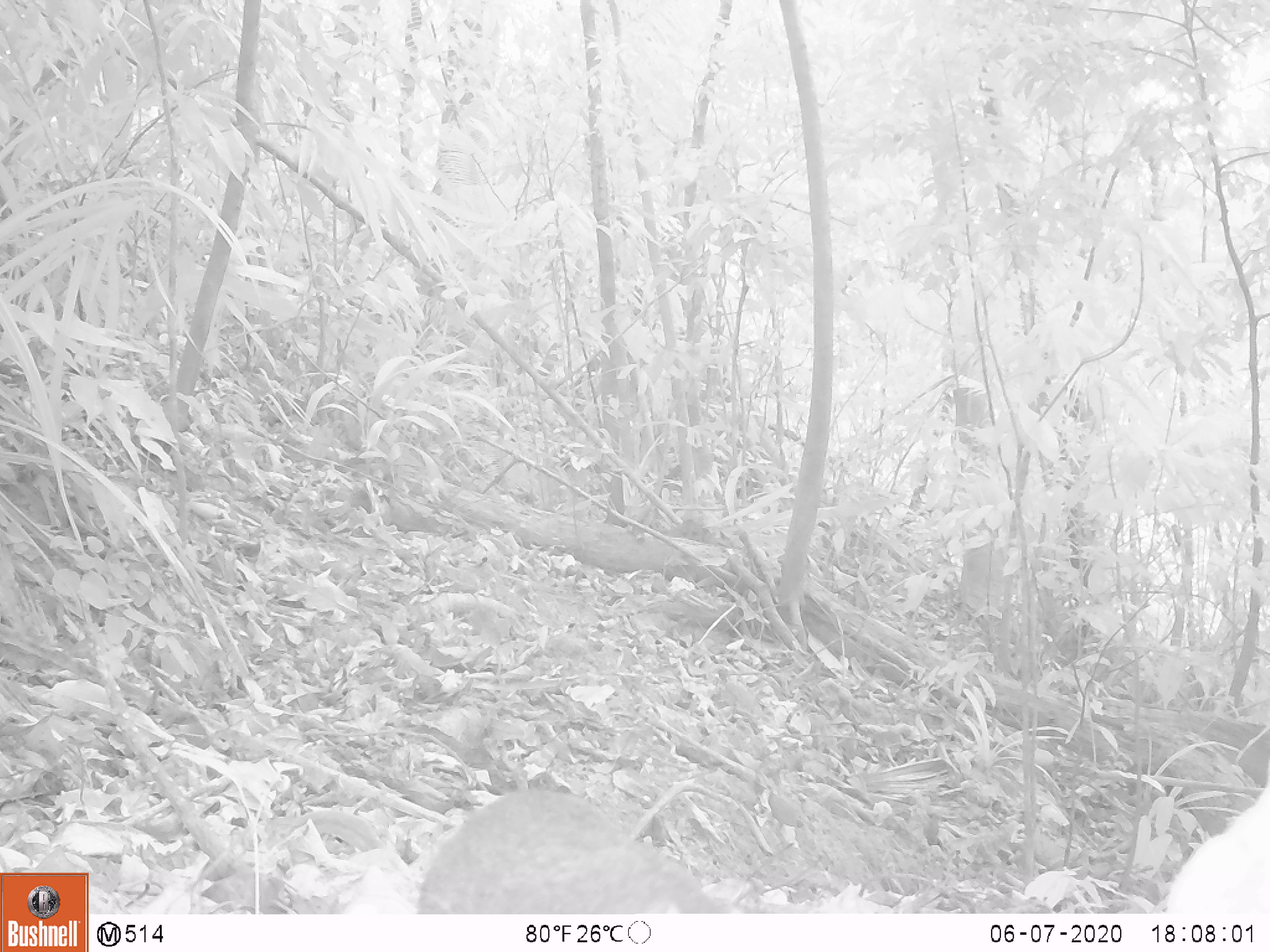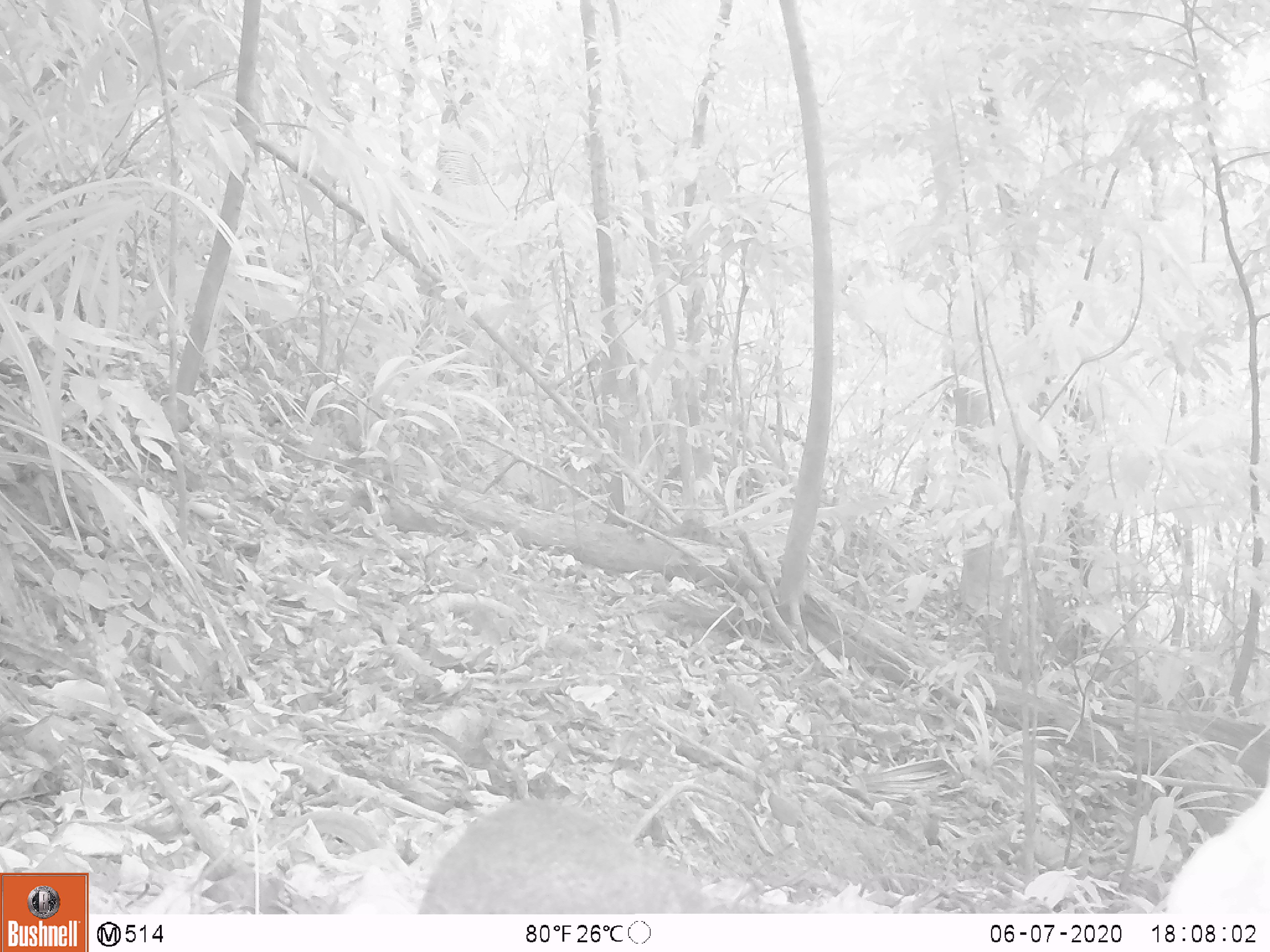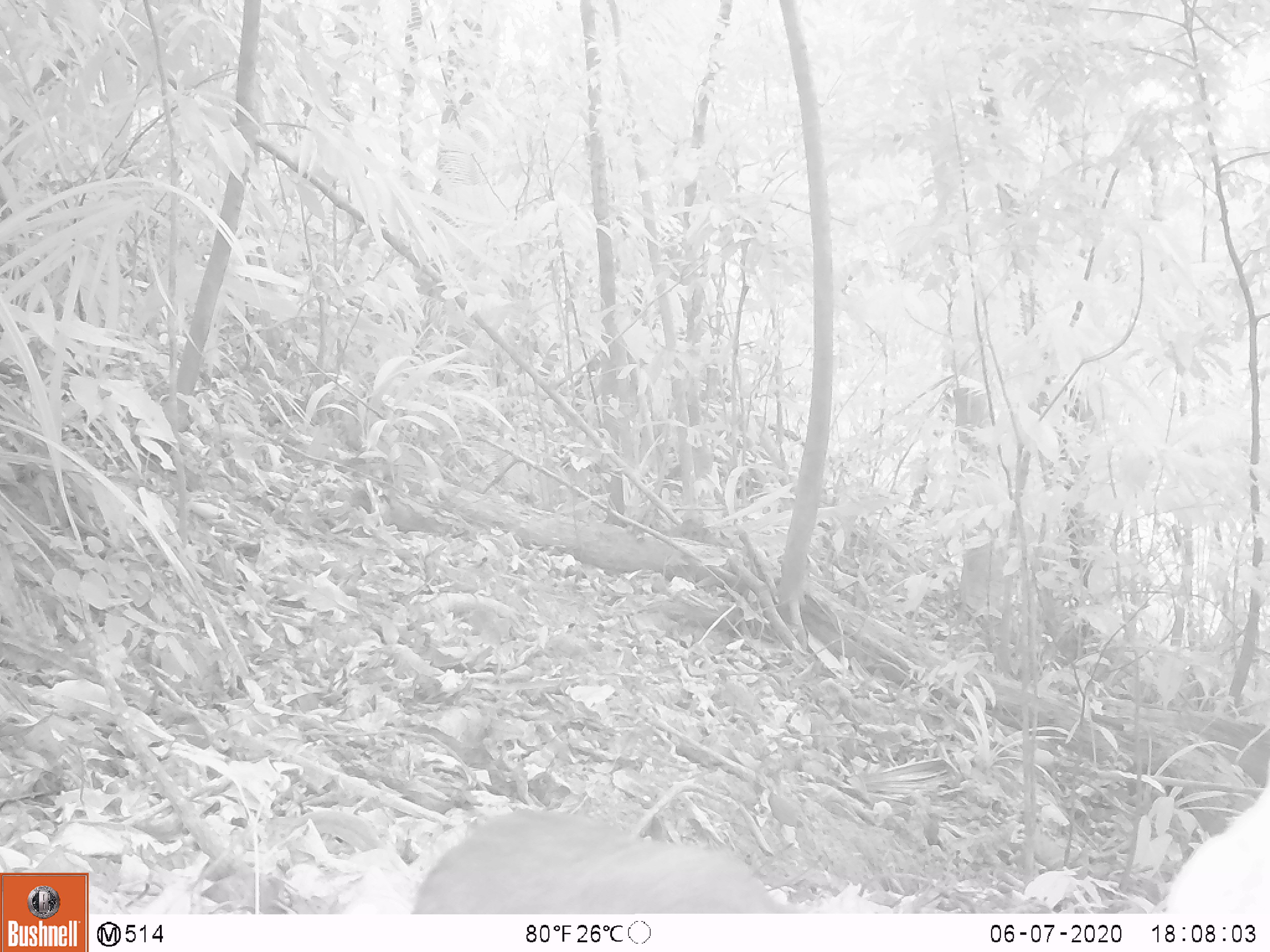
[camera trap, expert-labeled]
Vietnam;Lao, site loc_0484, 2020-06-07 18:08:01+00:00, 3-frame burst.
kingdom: Animalia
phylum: Chordata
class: Mammalia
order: Rodentia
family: Sciuridae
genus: Callosciurus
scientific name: Callosciurus erythraeus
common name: pallas's squirrel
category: pallass squirrel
Pallass squirrel (pallas's squirrel) (Callosciurus erythraeus). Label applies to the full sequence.